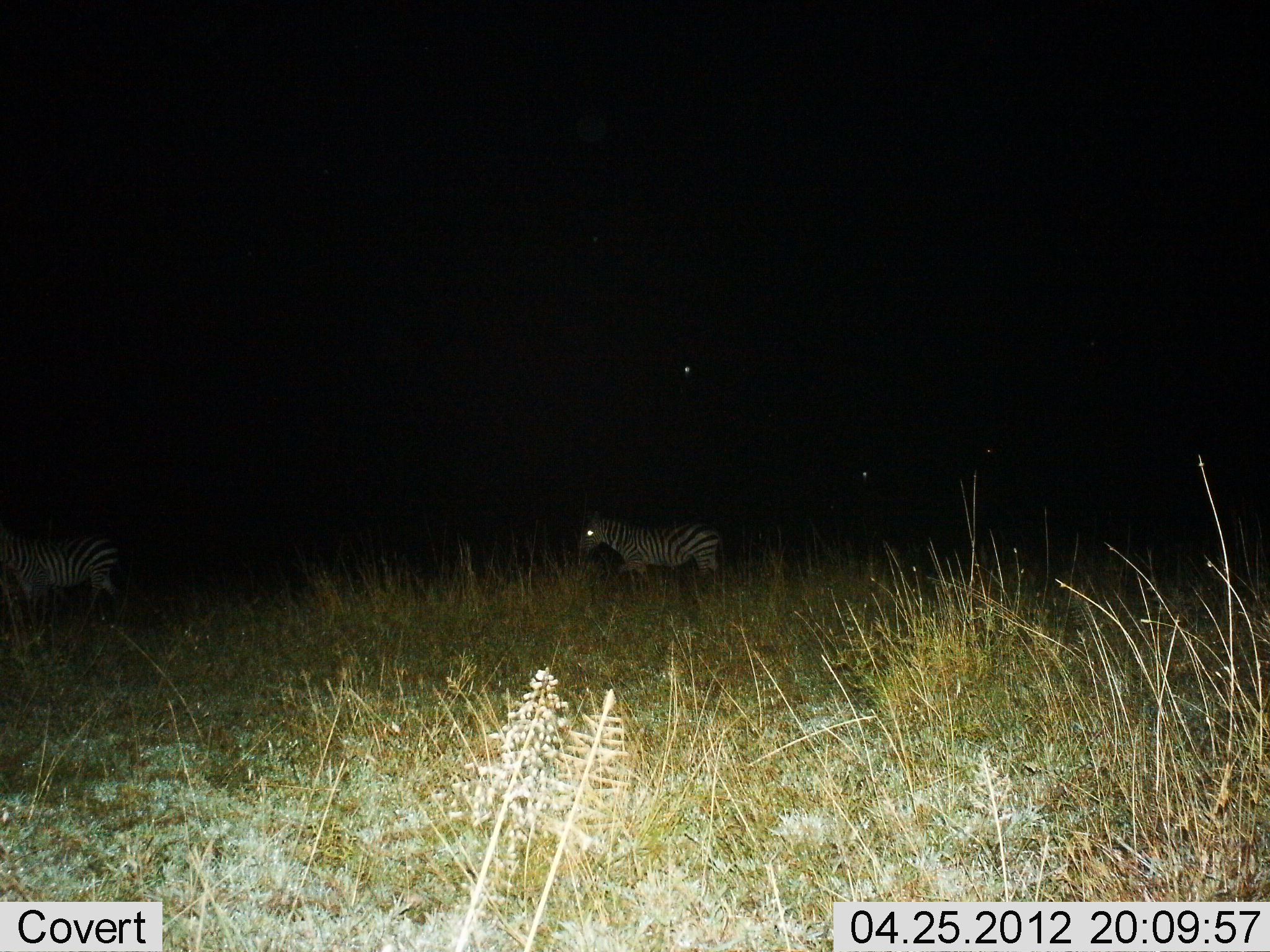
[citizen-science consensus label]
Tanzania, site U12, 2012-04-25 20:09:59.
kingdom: Animalia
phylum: Chordata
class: Mammalia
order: Perissodactyla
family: Equidae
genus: Equus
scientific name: Equus quagga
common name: plains zebra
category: zebra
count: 2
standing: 33%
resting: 0%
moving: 70%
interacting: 0%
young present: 3%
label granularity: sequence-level